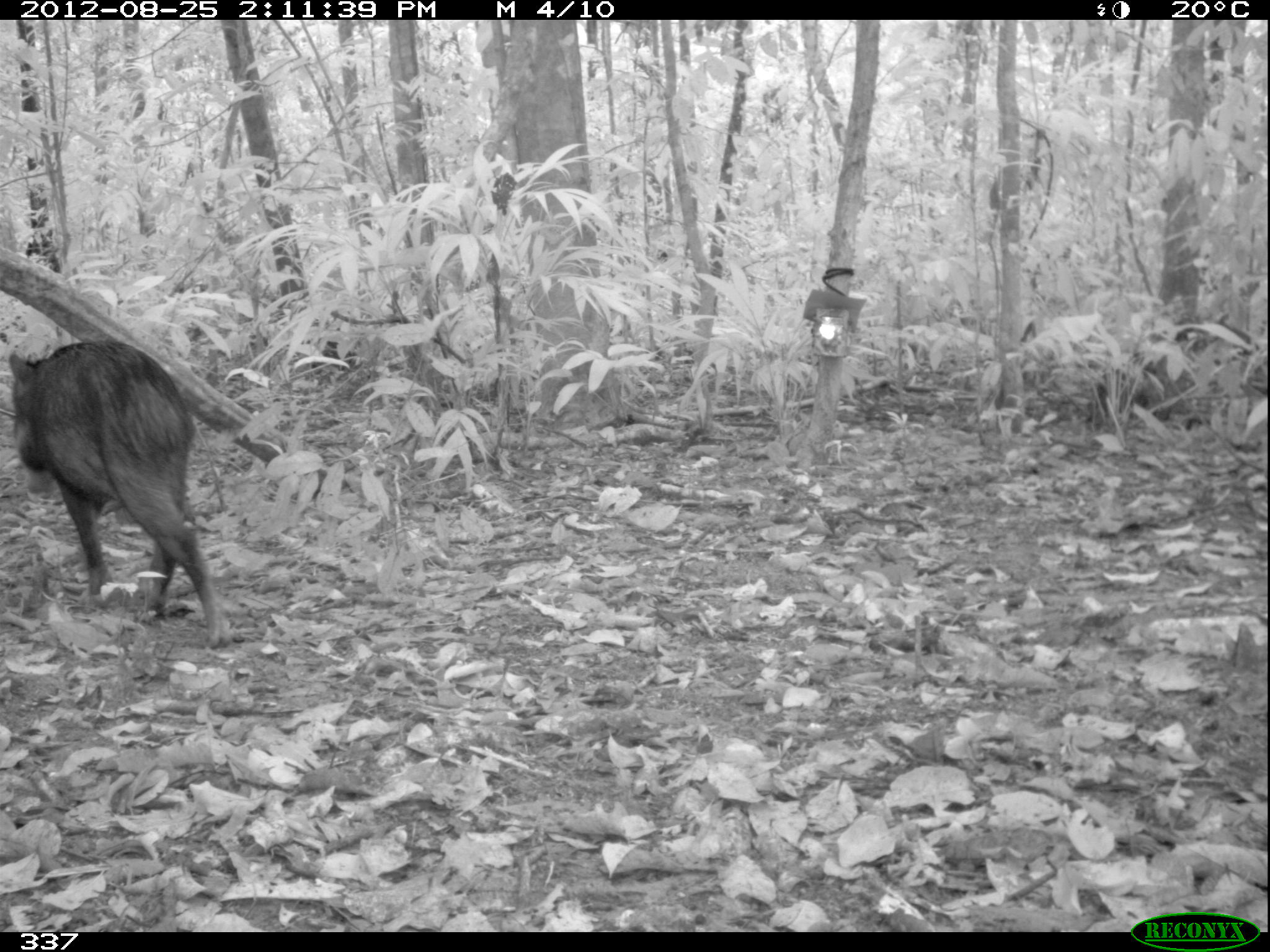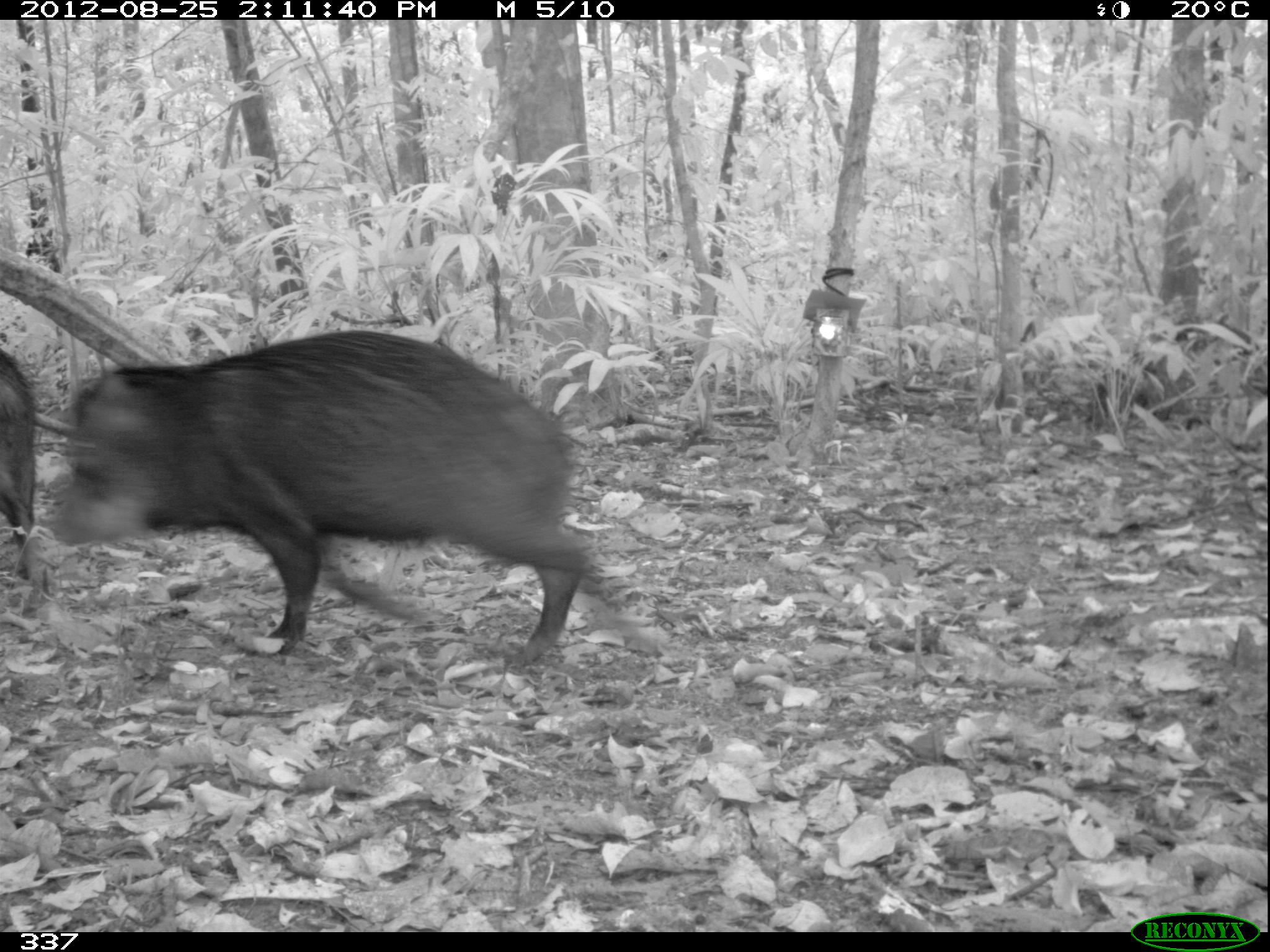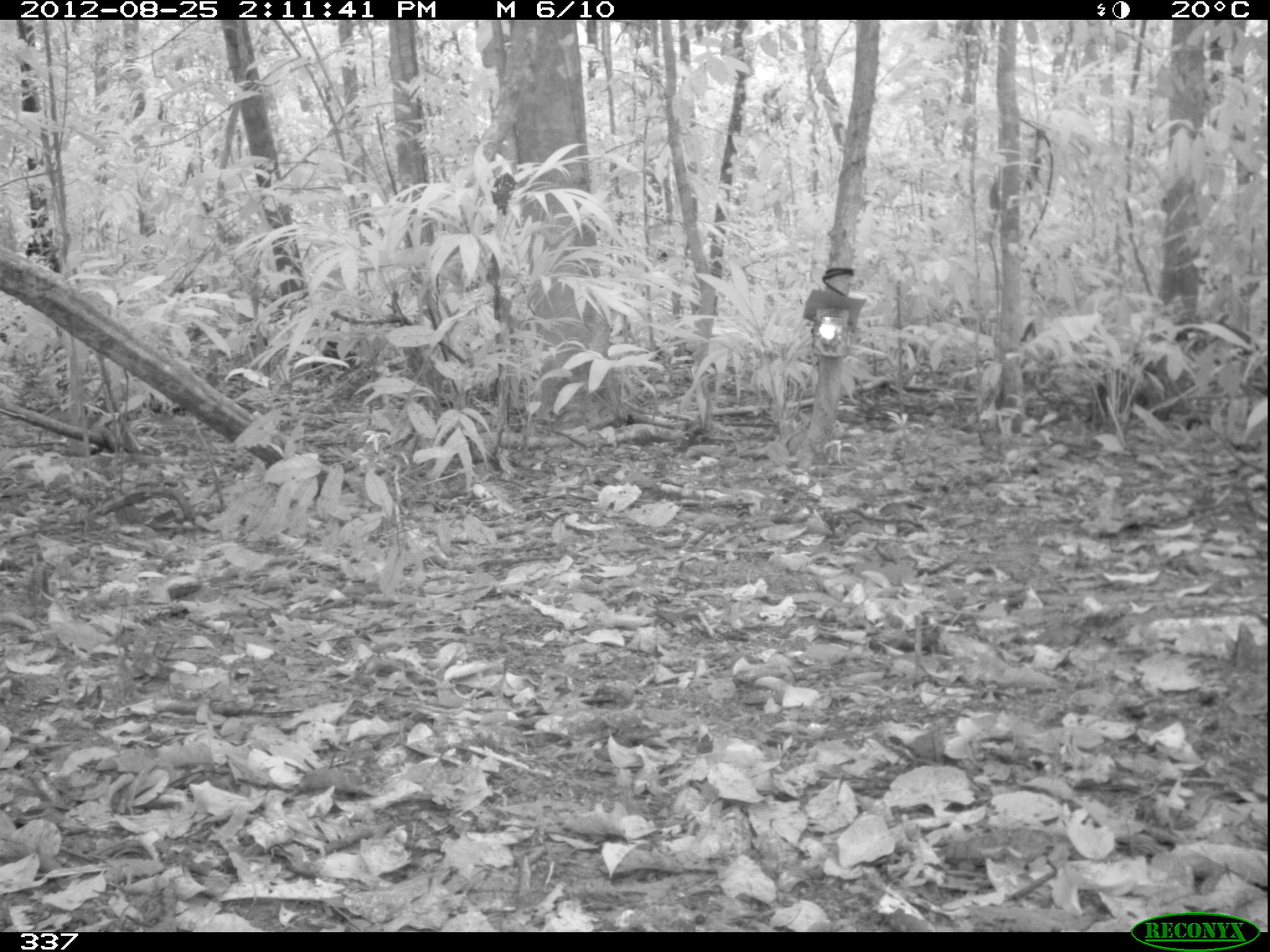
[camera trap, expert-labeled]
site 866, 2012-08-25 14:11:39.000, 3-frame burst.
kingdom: Animalia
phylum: Chordata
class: Mammalia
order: Artiodactyla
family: Tayassuidae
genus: Tayassu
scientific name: Tayassu pecari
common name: white-lipped peccary